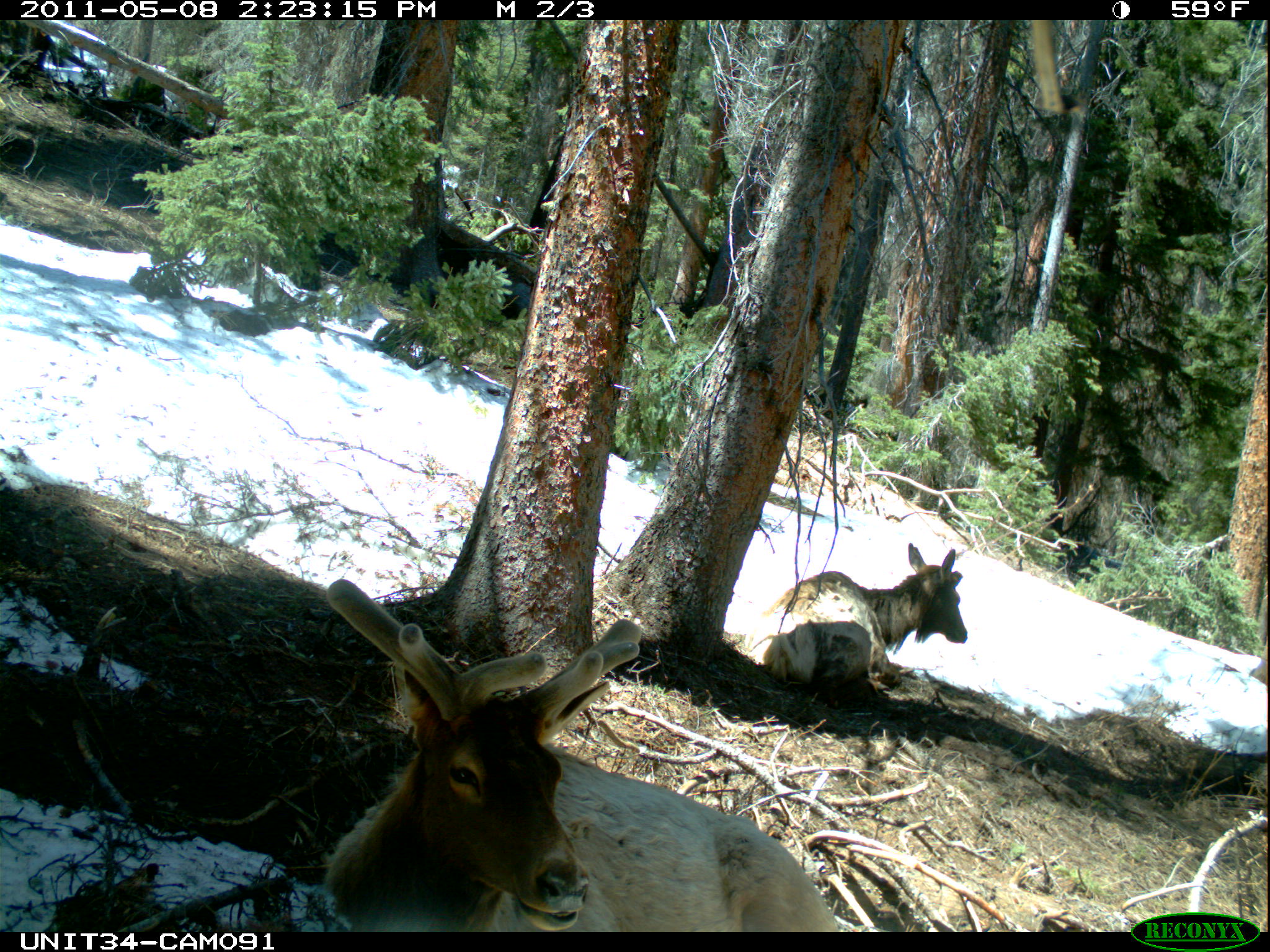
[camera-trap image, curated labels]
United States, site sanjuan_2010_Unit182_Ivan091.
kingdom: Animalia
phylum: Chordata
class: Mammalia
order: Artiodactyla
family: Cervidae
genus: Cervus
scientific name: Cervus elaphus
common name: red deer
Cervus elaphus (red deer).